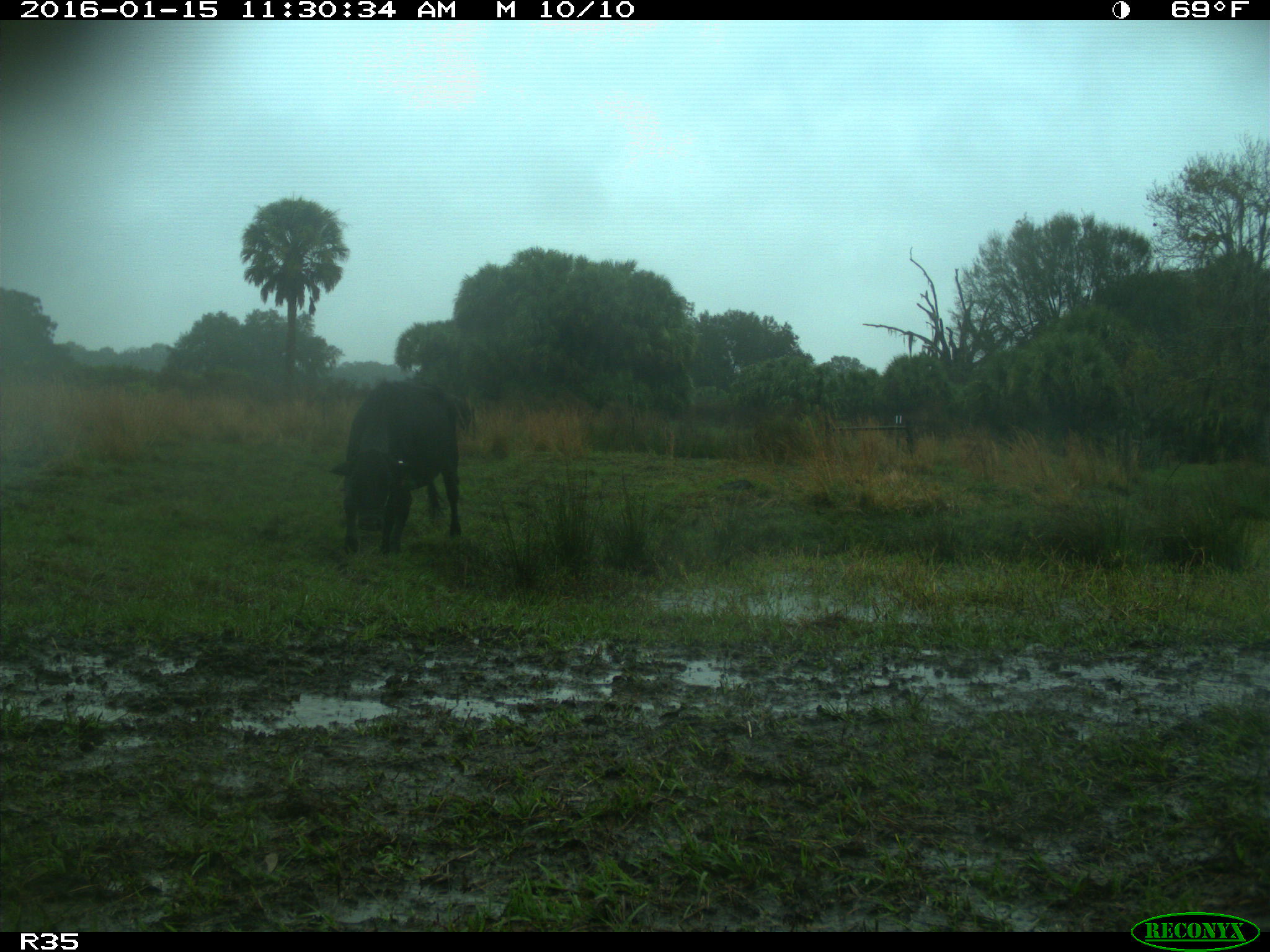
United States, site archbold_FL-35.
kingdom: Animalia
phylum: Chordata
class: Mammalia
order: Artiodactyla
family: Bovidae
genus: Bos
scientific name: Bos taurus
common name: domestic cow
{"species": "Bos taurus (domestic cow)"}